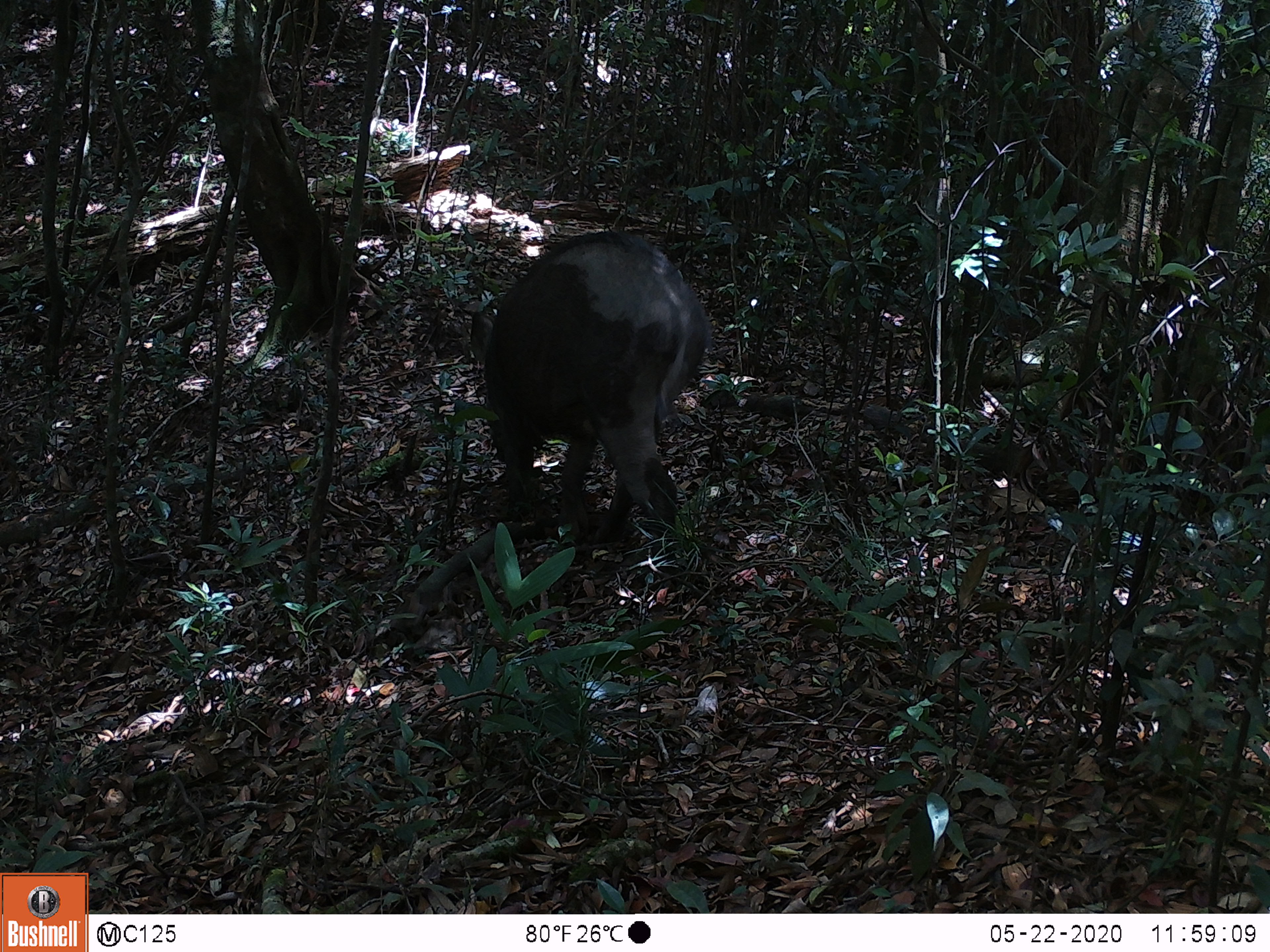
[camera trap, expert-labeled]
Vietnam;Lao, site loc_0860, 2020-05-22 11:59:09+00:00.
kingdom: Animalia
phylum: Chordata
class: Mammalia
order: Artiodactyla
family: Suidae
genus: Sus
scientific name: Sus scrofa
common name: eurasian wild pig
Eurasian wild pig (Sus scrofa). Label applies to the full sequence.